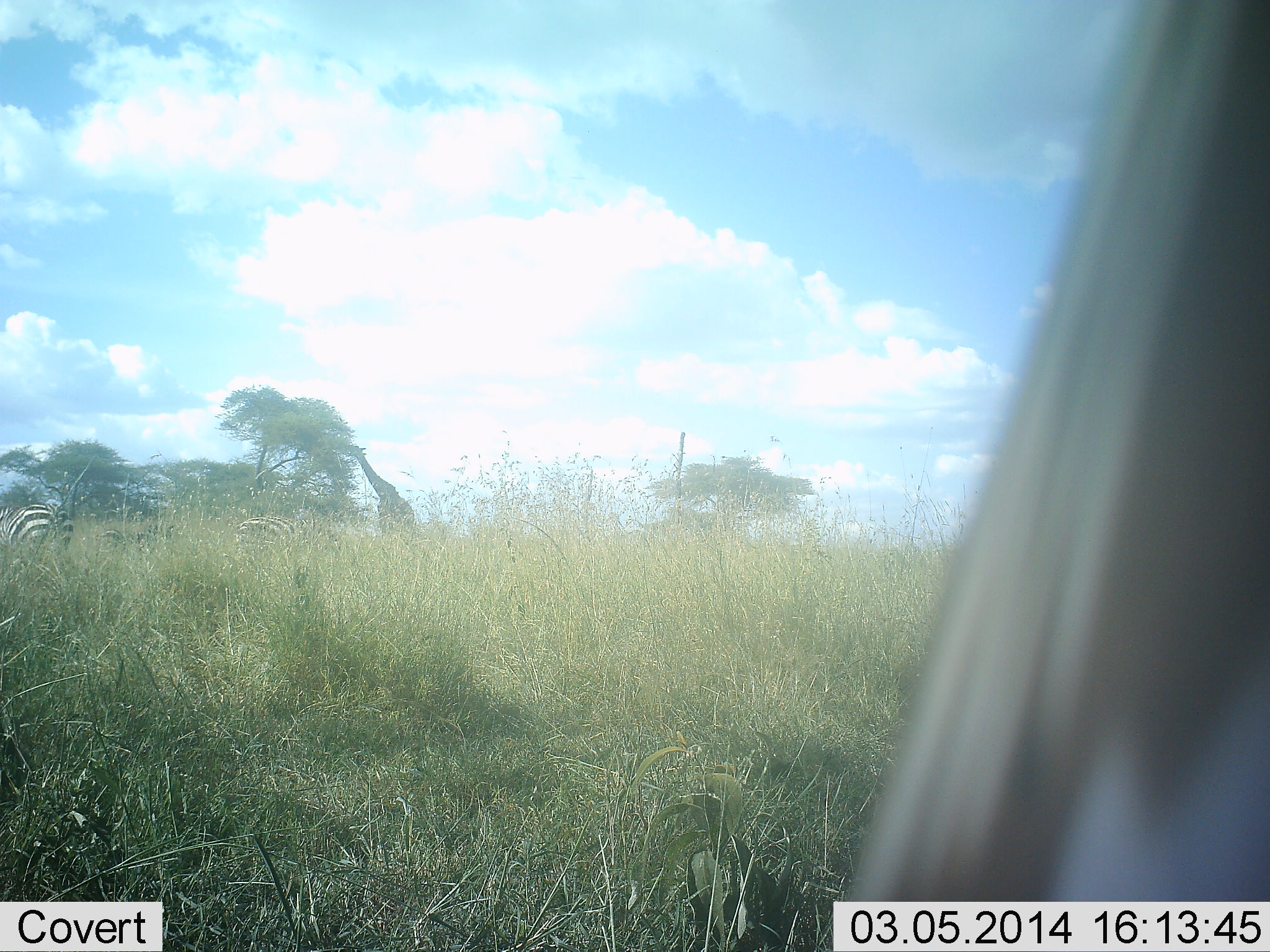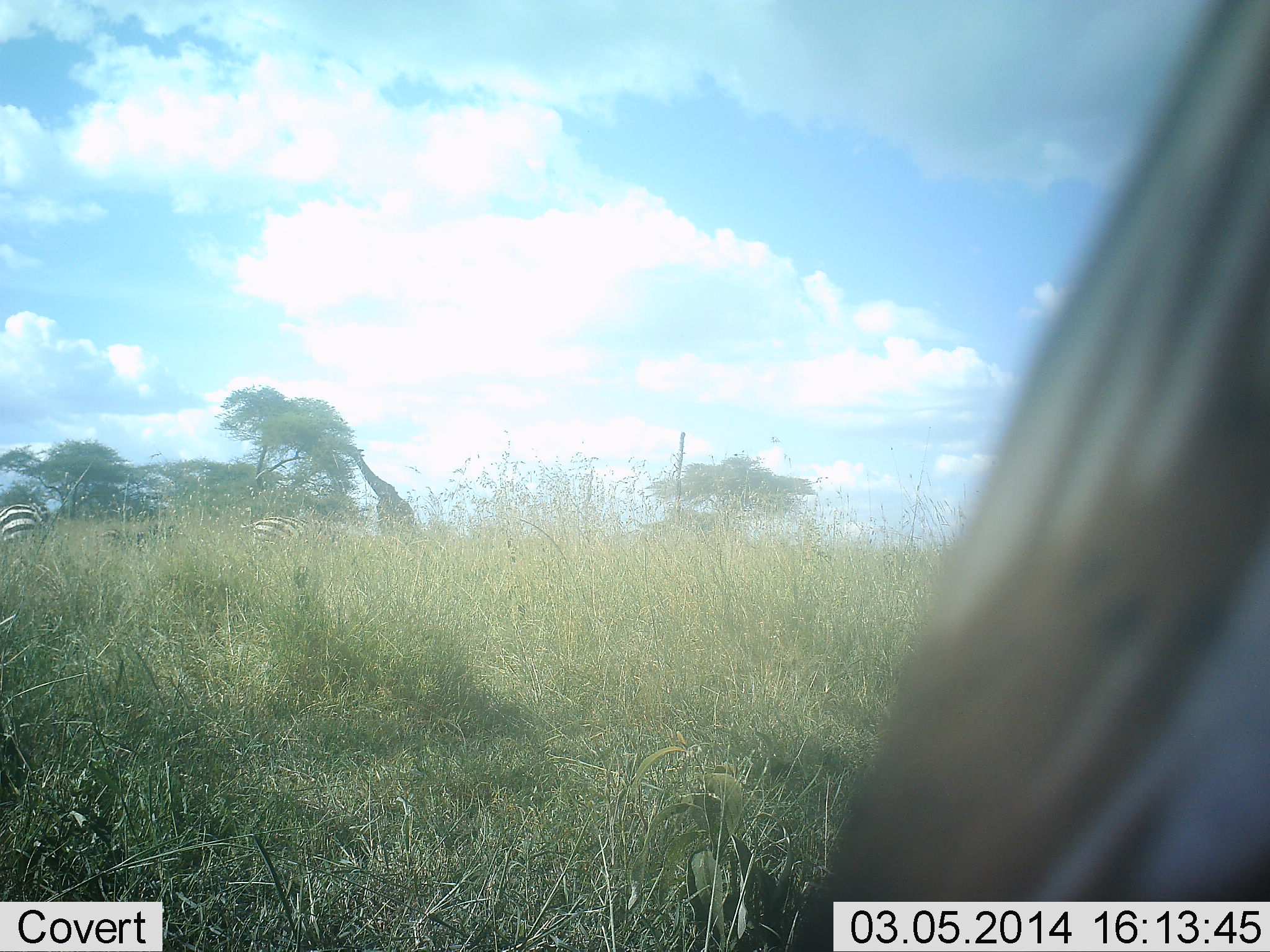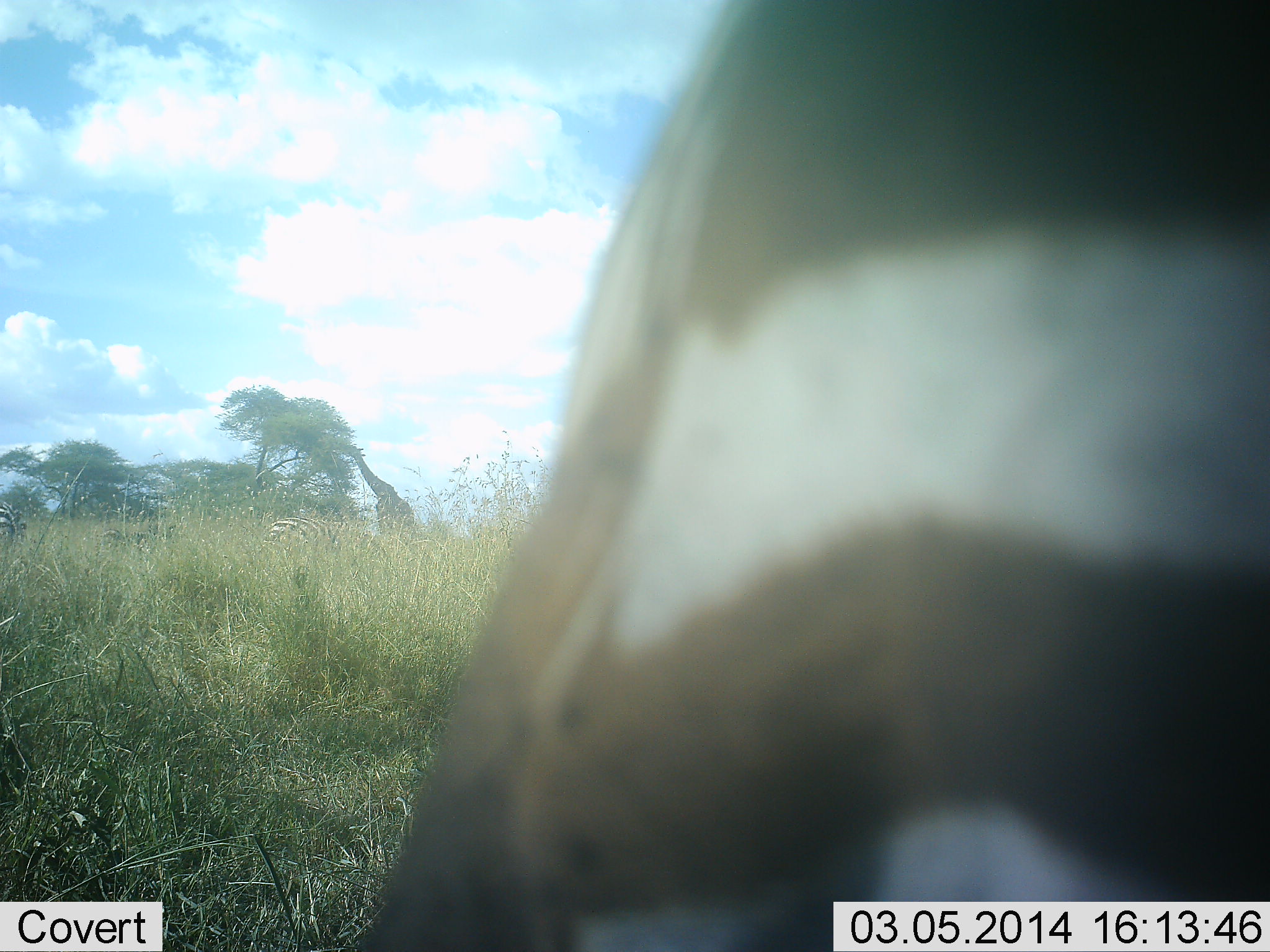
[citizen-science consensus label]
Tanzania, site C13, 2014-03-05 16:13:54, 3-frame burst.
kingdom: Animalia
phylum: Chordata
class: Mammalia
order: Artiodactyla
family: Giraffidae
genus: Giraffa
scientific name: Giraffa camelopardalis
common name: giraffe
Giraffe (Giraffa camelopardalis), count 1. Behavior (volunteer vote fractions): standing 10%, resting 0%, moving 0%, interacting 0%. Young present (vote fraction): 0%. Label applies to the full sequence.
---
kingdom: Animalia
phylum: Chordata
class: Mammalia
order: Perissodactyla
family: Equidae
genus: Equus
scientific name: Equus quagga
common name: plains zebra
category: zebra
Zebra (plains zebra) (Equus quagga), count 3. Behavior (volunteer vote fractions): standing 31%, resting 0%, moving 46%, interacting 0%. Young present (vote fraction): 0%. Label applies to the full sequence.